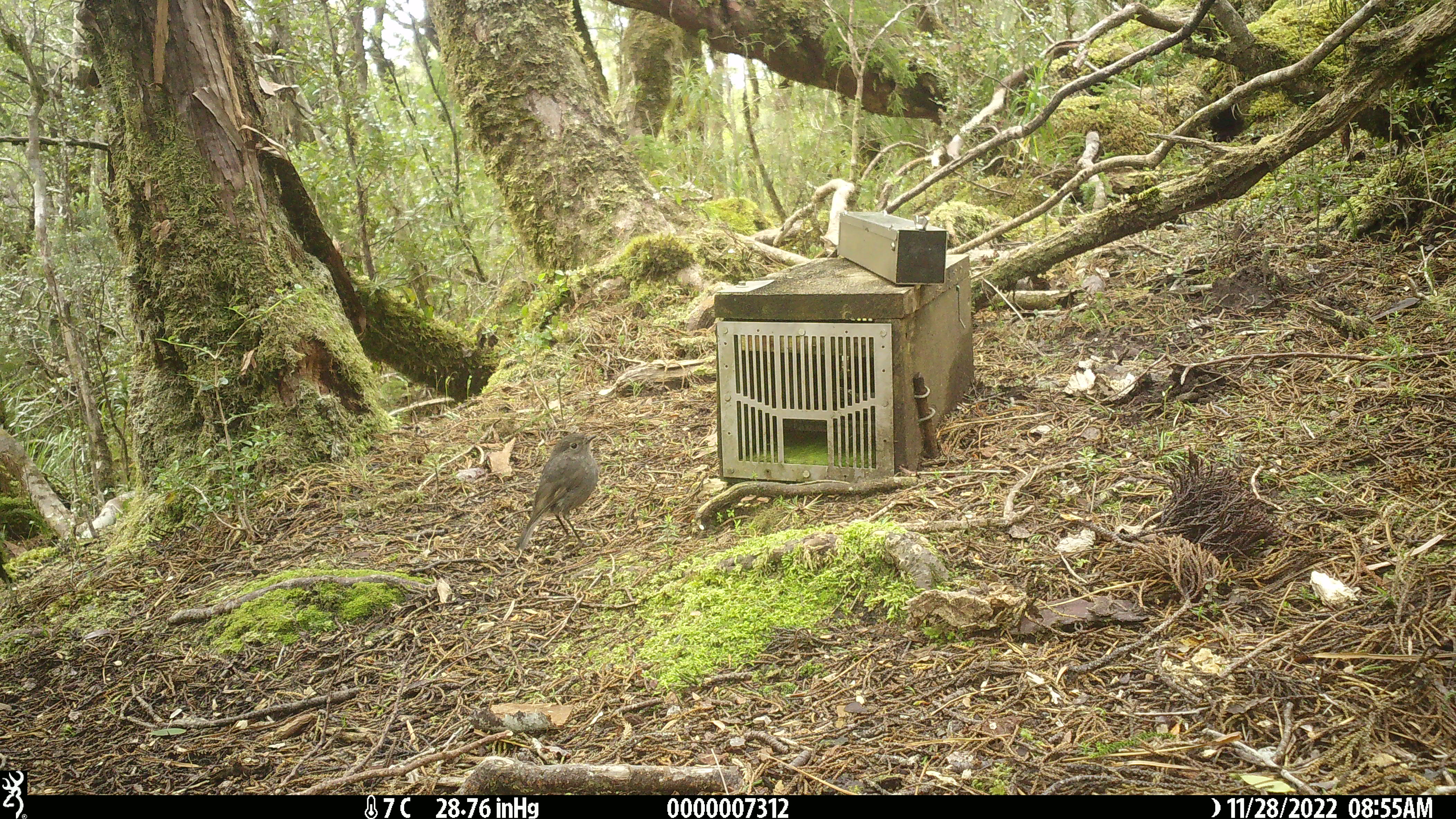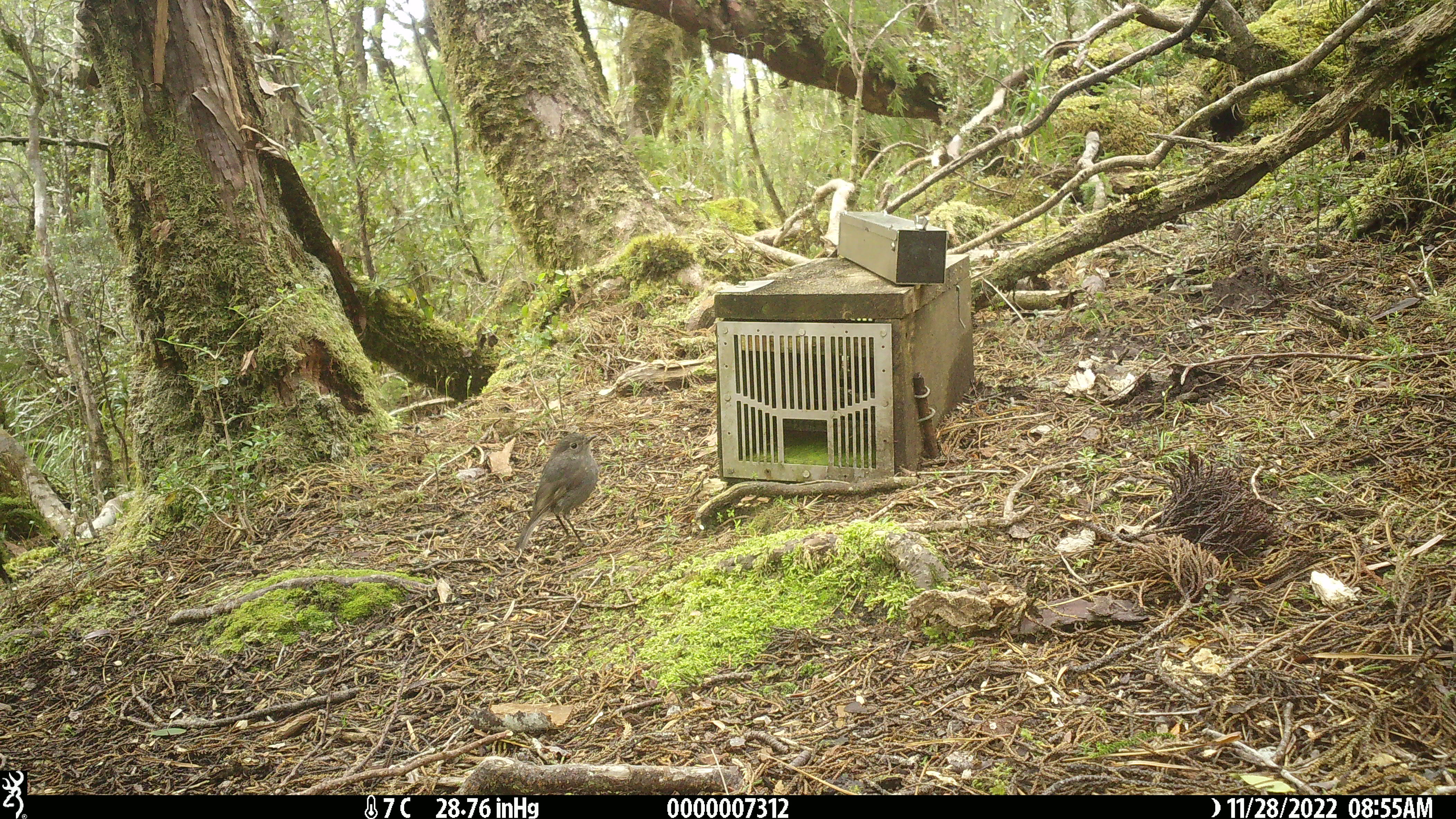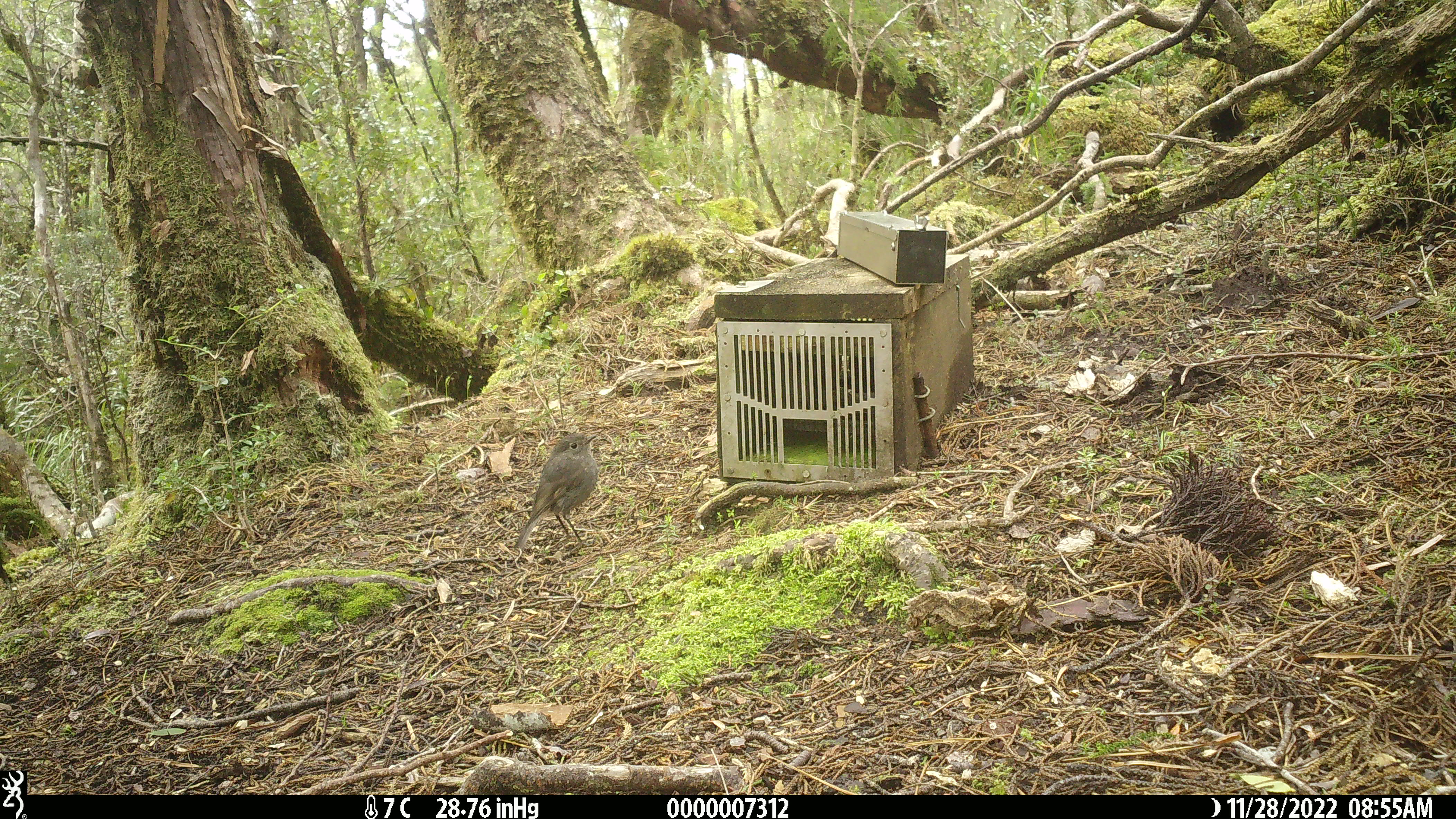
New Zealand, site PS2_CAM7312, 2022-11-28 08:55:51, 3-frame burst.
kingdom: Animalia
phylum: Chordata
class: Aves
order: Passeriformes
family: Petroicidae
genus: Petroica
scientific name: Petroica australis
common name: new zealand robin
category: robin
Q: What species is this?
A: Robin (new zealand robin) (Petroica australis).